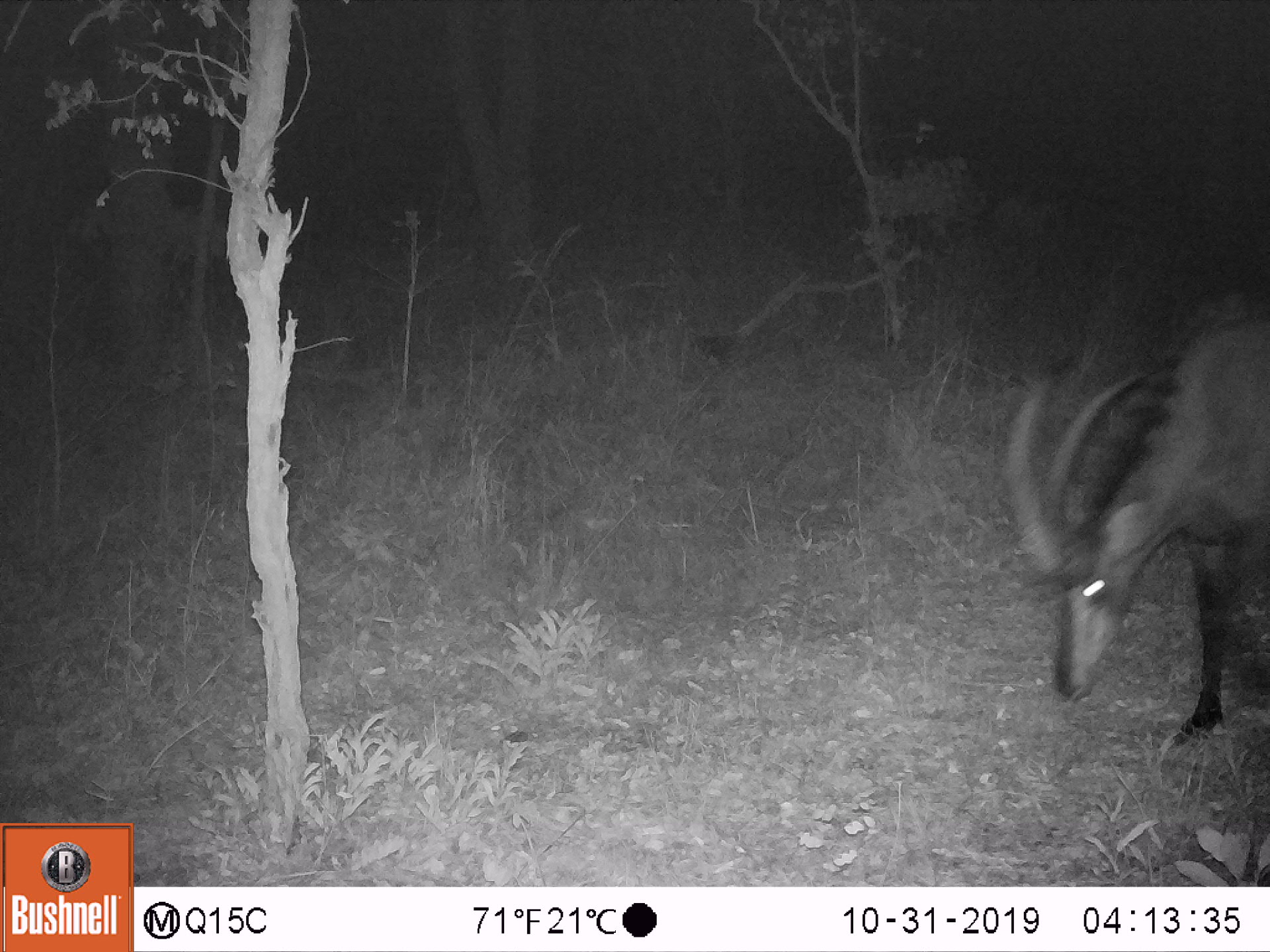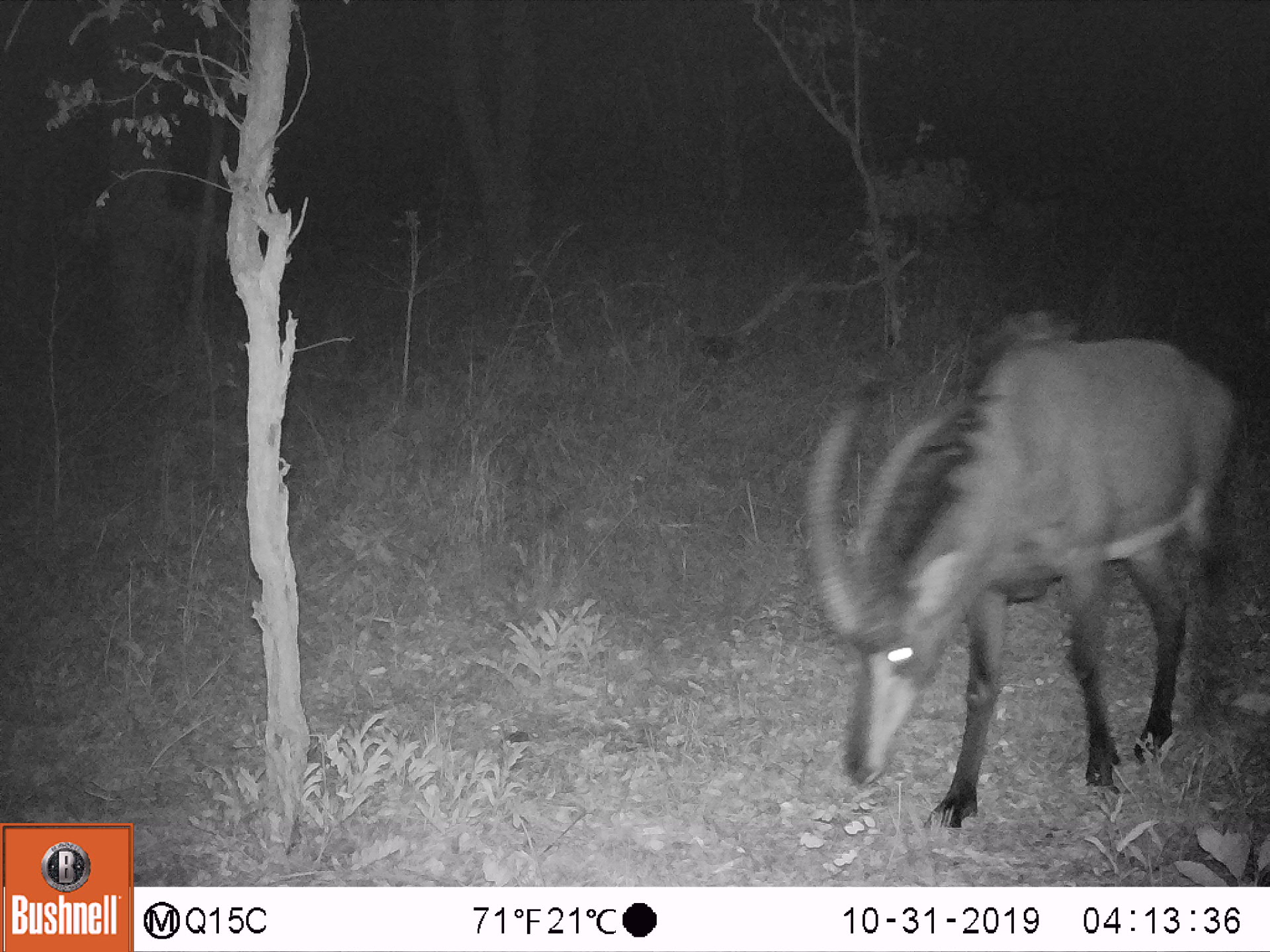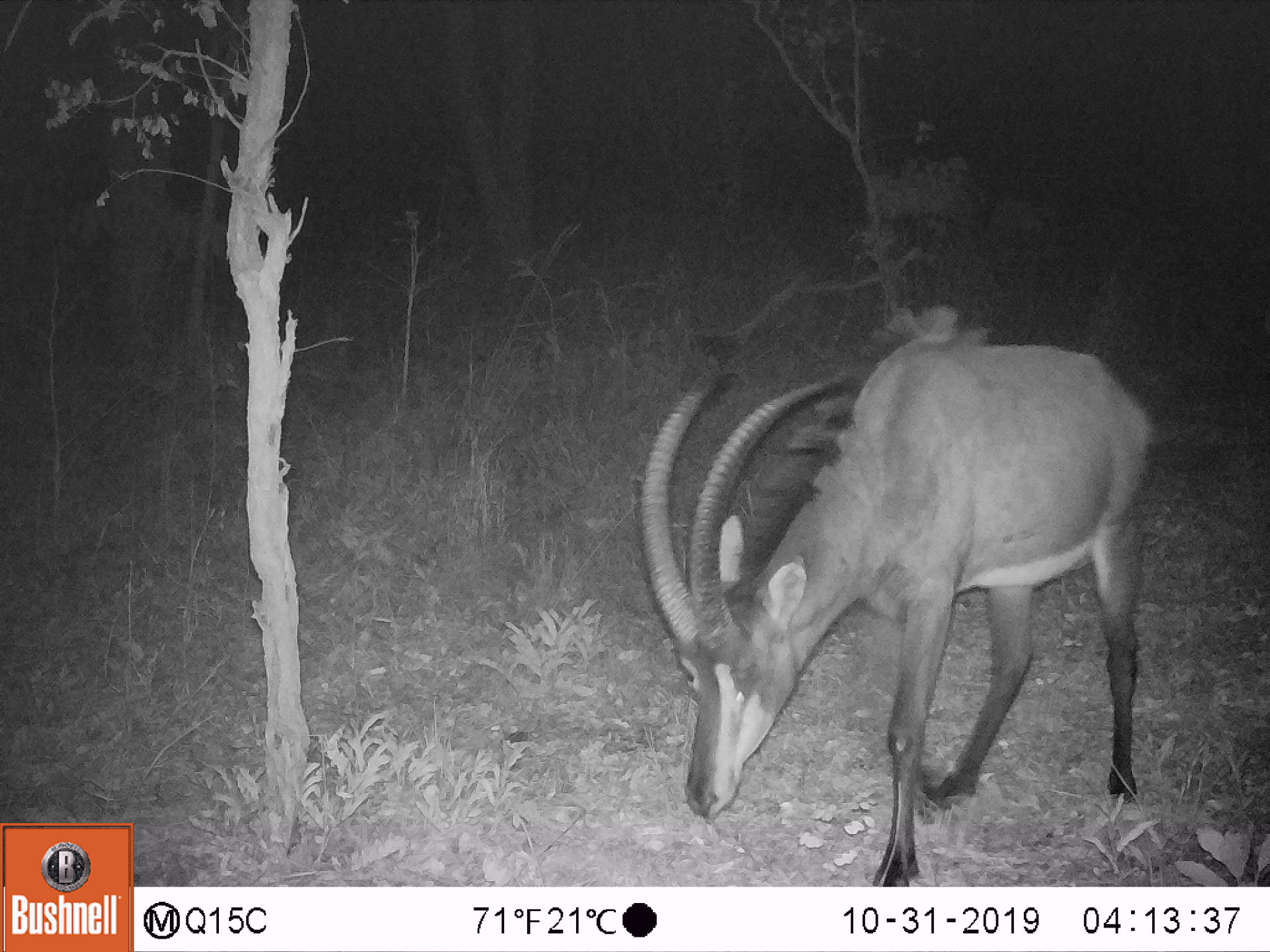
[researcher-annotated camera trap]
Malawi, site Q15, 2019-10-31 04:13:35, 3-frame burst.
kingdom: Animalia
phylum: Chordata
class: Mammalia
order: Artiodactyla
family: Bovidae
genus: Hippotragus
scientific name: Hippotragus niger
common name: sable antelope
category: sable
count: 1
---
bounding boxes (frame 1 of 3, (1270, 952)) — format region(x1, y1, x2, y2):
sable: region(1000, 303, 1262, 760)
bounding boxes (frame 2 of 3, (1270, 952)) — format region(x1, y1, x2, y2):
sable: region(799, 327, 1241, 830)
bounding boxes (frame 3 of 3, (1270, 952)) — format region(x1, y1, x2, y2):
sable: region(628, 322, 1166, 880)